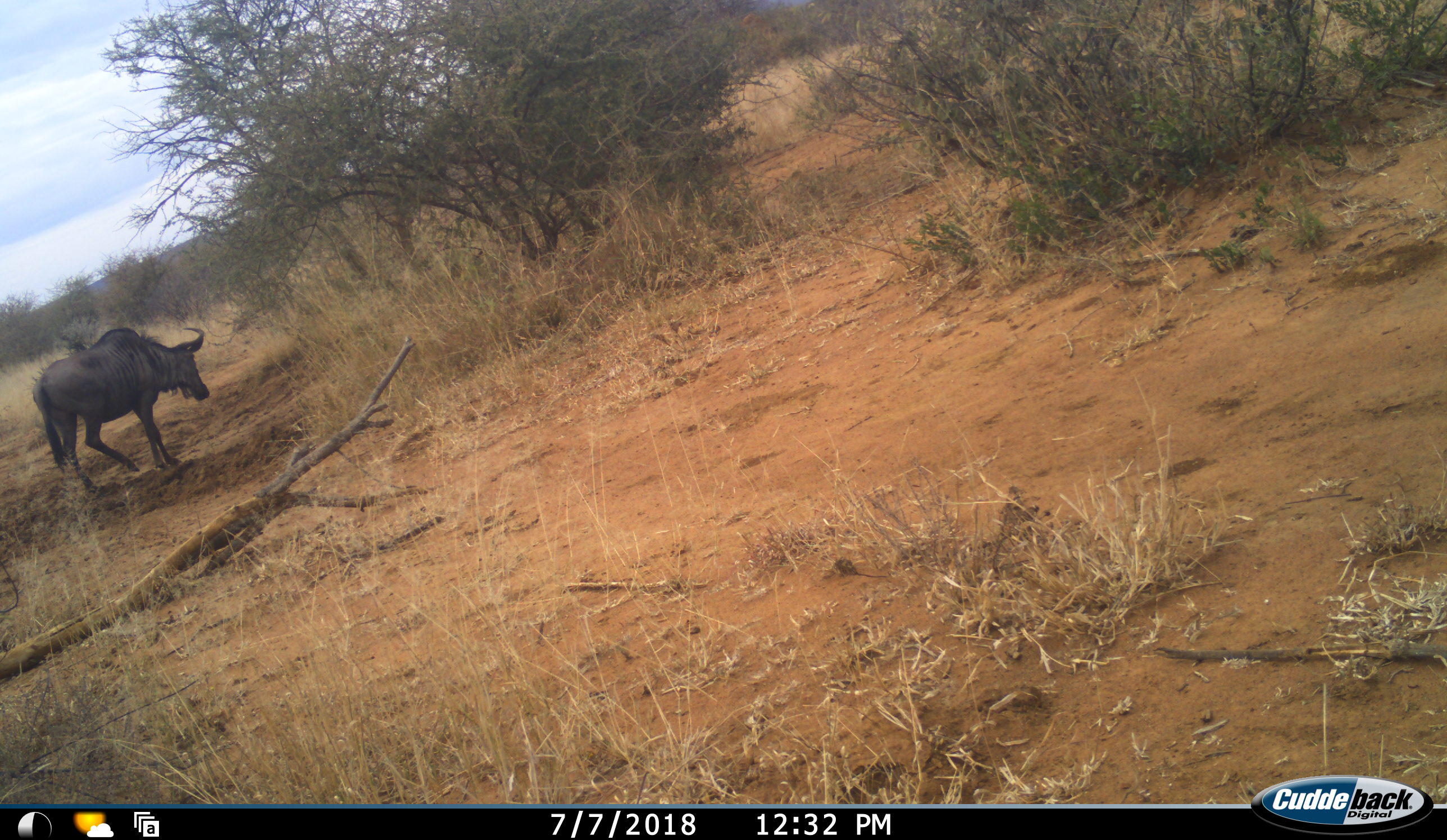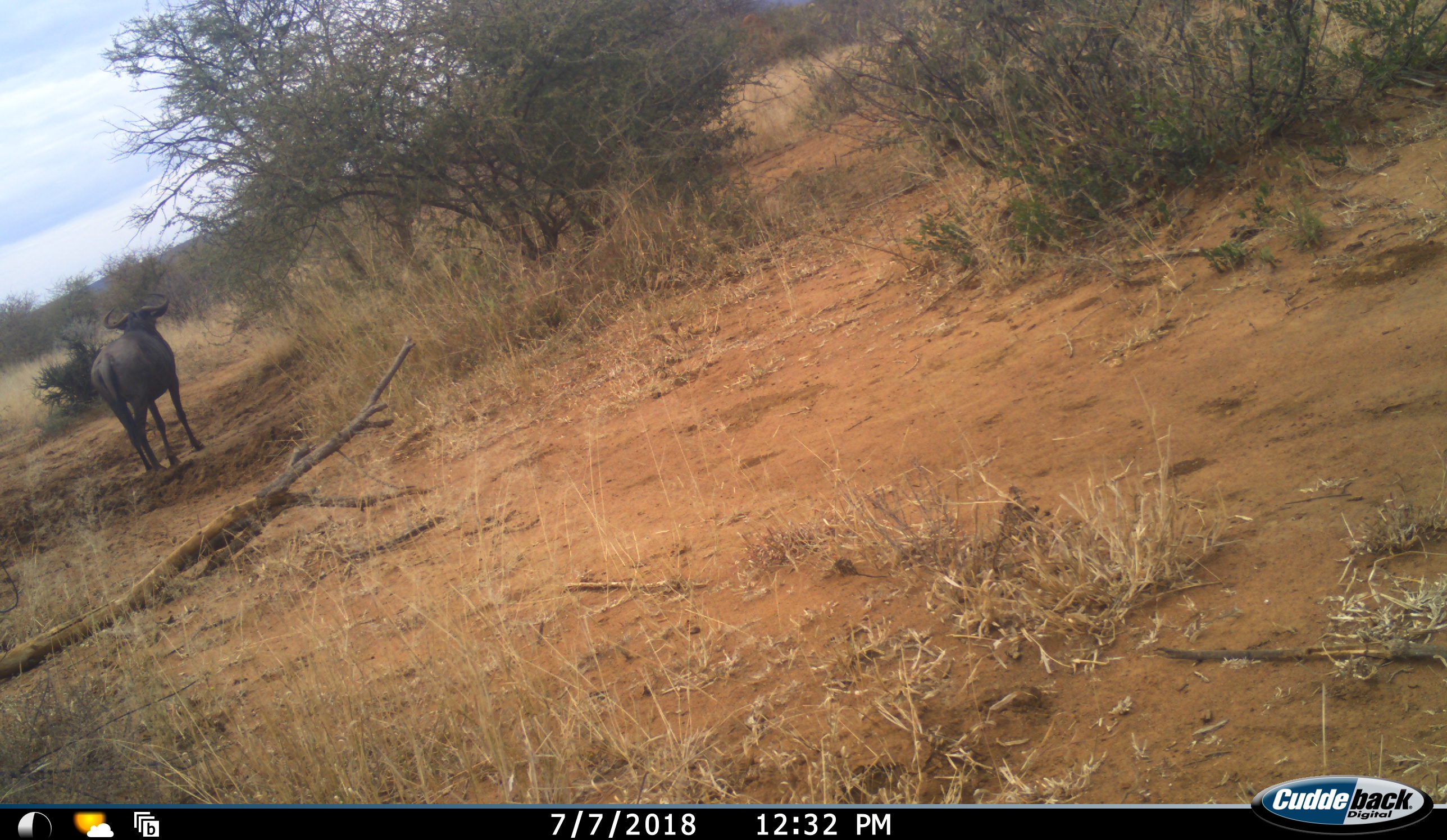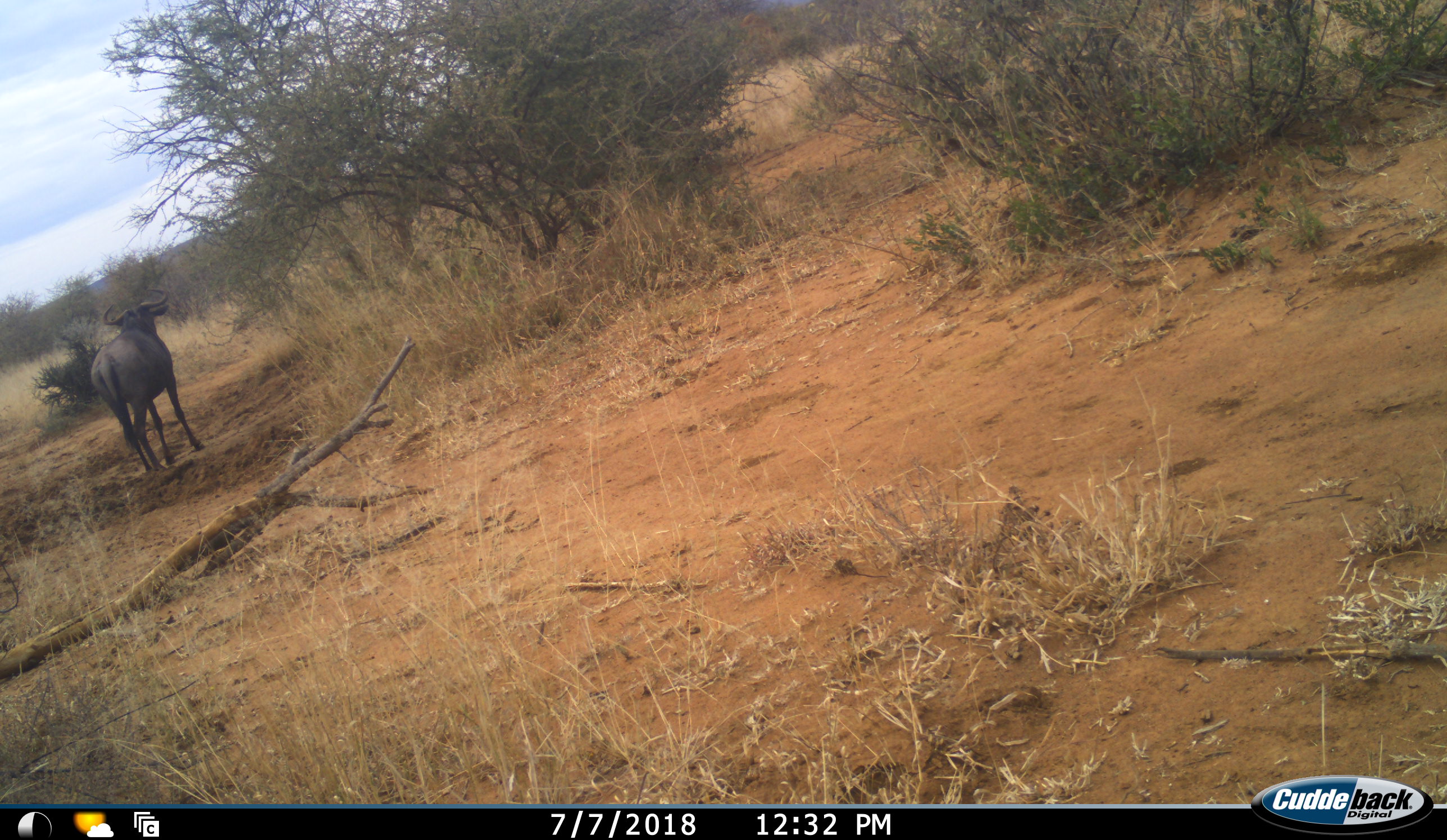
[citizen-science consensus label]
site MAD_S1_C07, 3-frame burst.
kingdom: Animalia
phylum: Chordata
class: Mammalia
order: Artiodactyla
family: Bovidae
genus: Connochaetes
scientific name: Connochaetes taurinus taurinus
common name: blue wildebeest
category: wildebeestblue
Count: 1.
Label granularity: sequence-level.